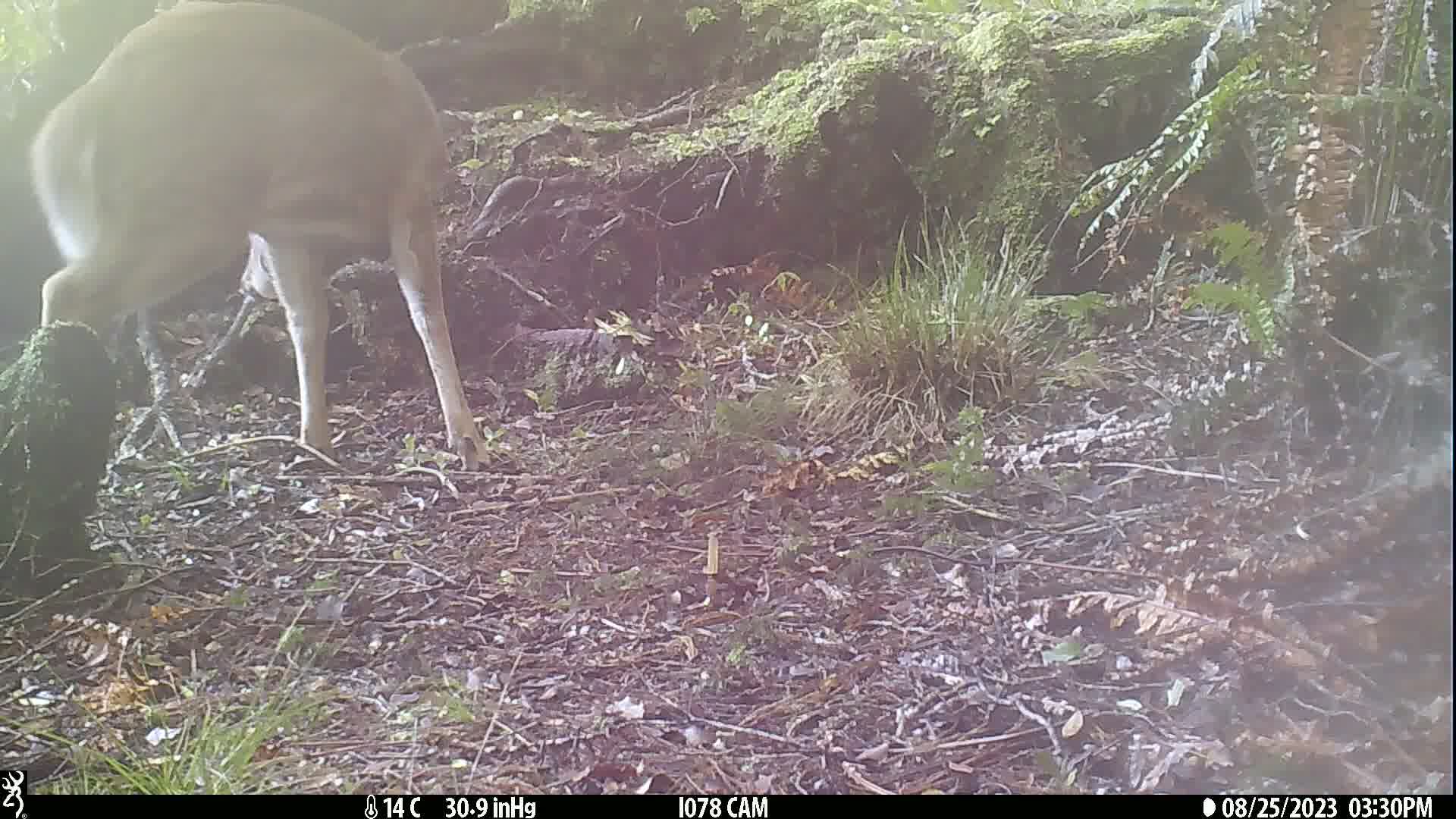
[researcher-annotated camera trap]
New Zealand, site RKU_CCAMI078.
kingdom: Animalia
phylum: Chordata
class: Mammalia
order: Artiodactyla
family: Cervidae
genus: Odocoileus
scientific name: Odocoileus virginianus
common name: white-tailed deer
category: white tailed deer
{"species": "white tailed deer (white-tailed deer) (Odocoileus virginianus)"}